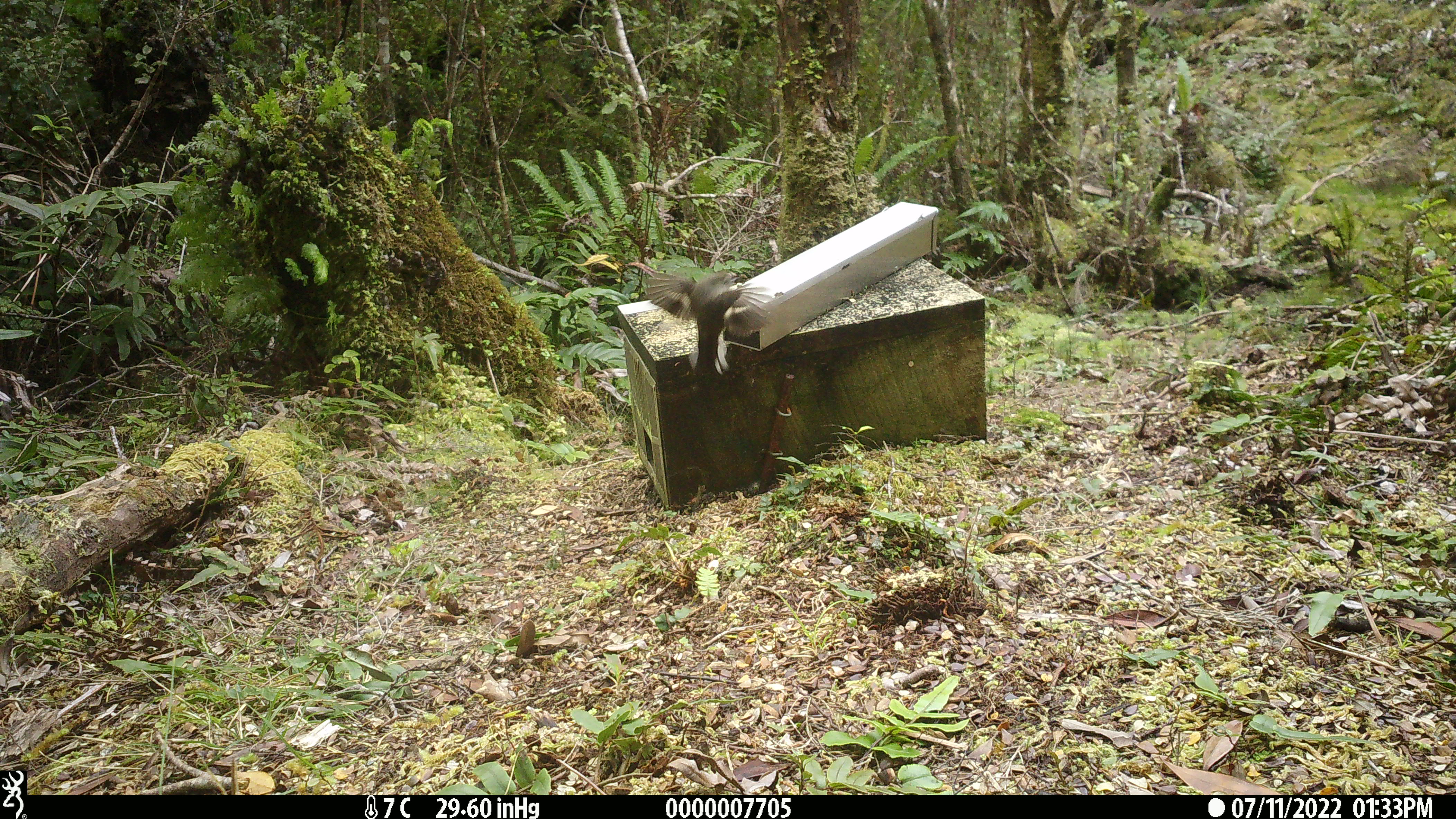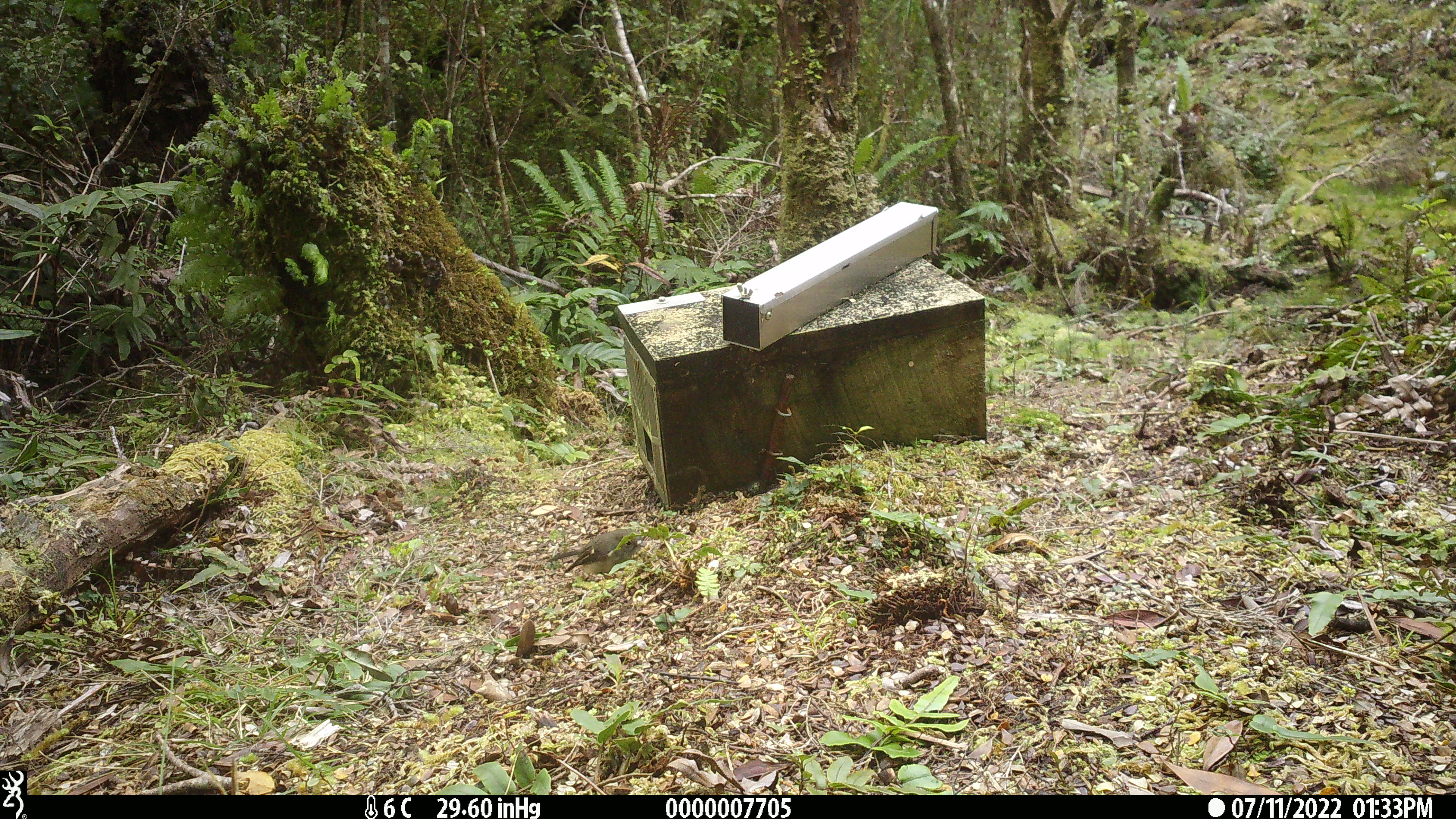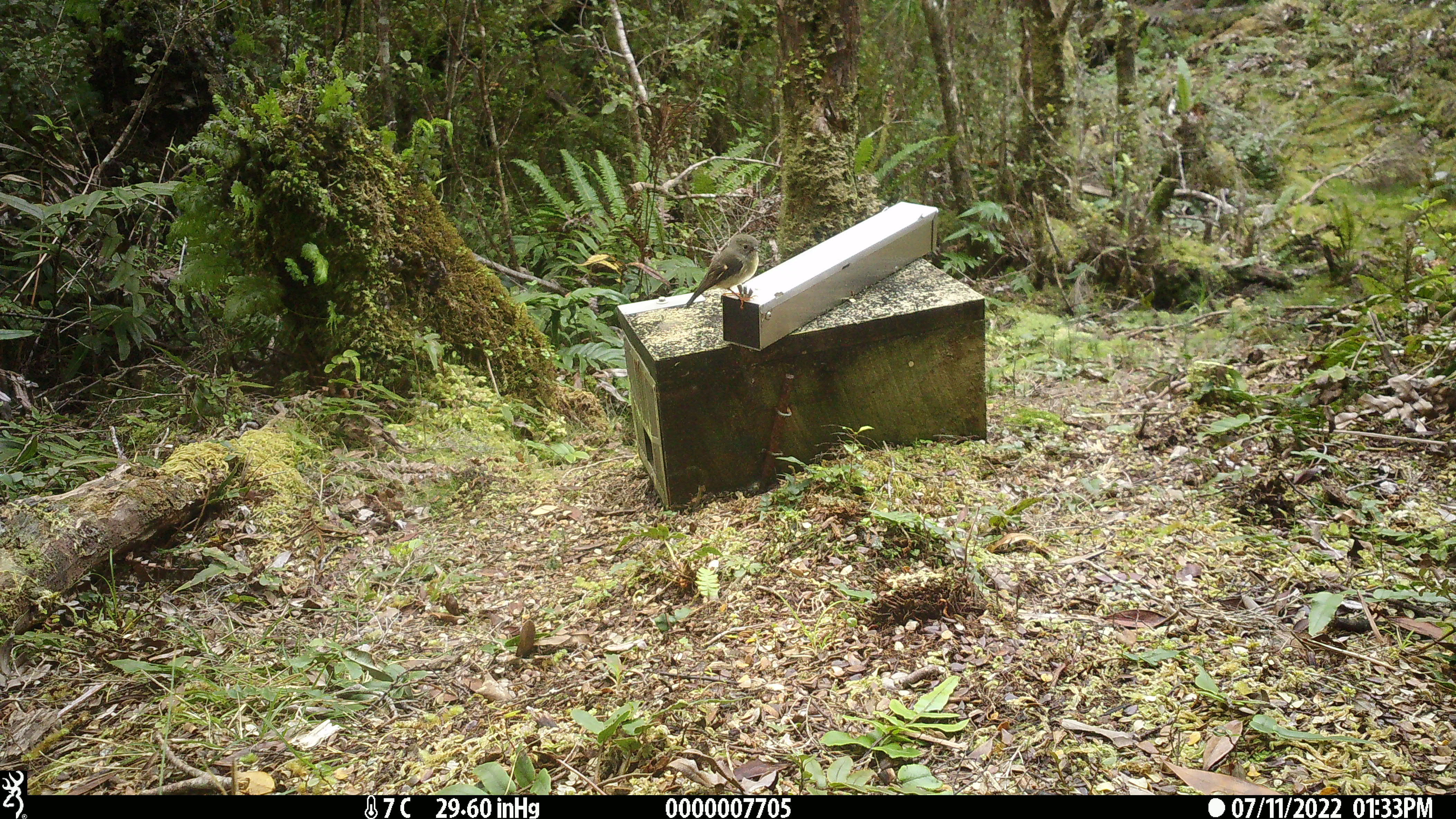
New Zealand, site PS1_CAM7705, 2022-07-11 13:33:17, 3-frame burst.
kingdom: Animalia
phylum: Chordata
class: Aves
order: Passeriformes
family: Petroicidae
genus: Petroica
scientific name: Petroica macrocephala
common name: tomtit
Tomtit (Petroica macrocephala).